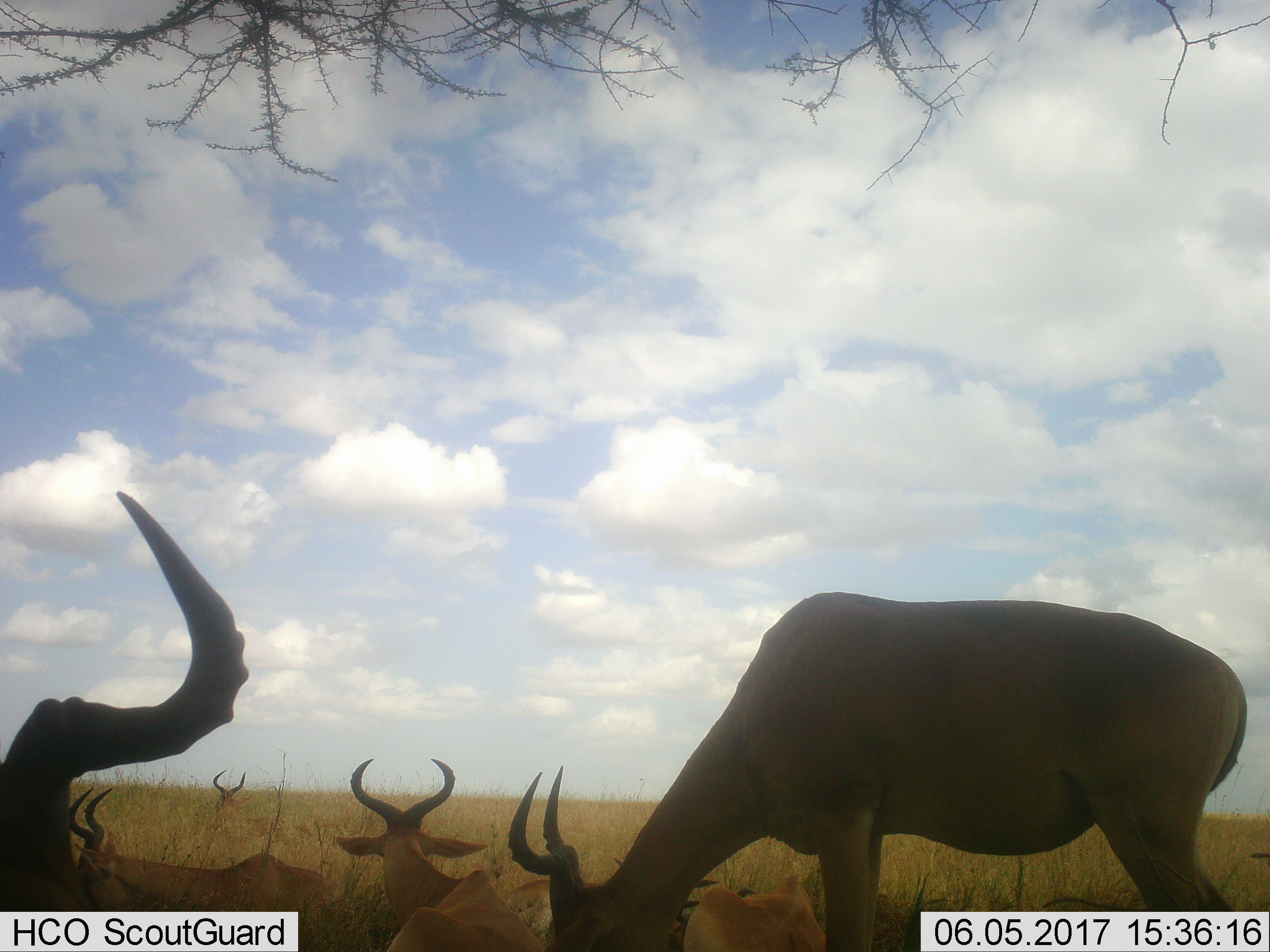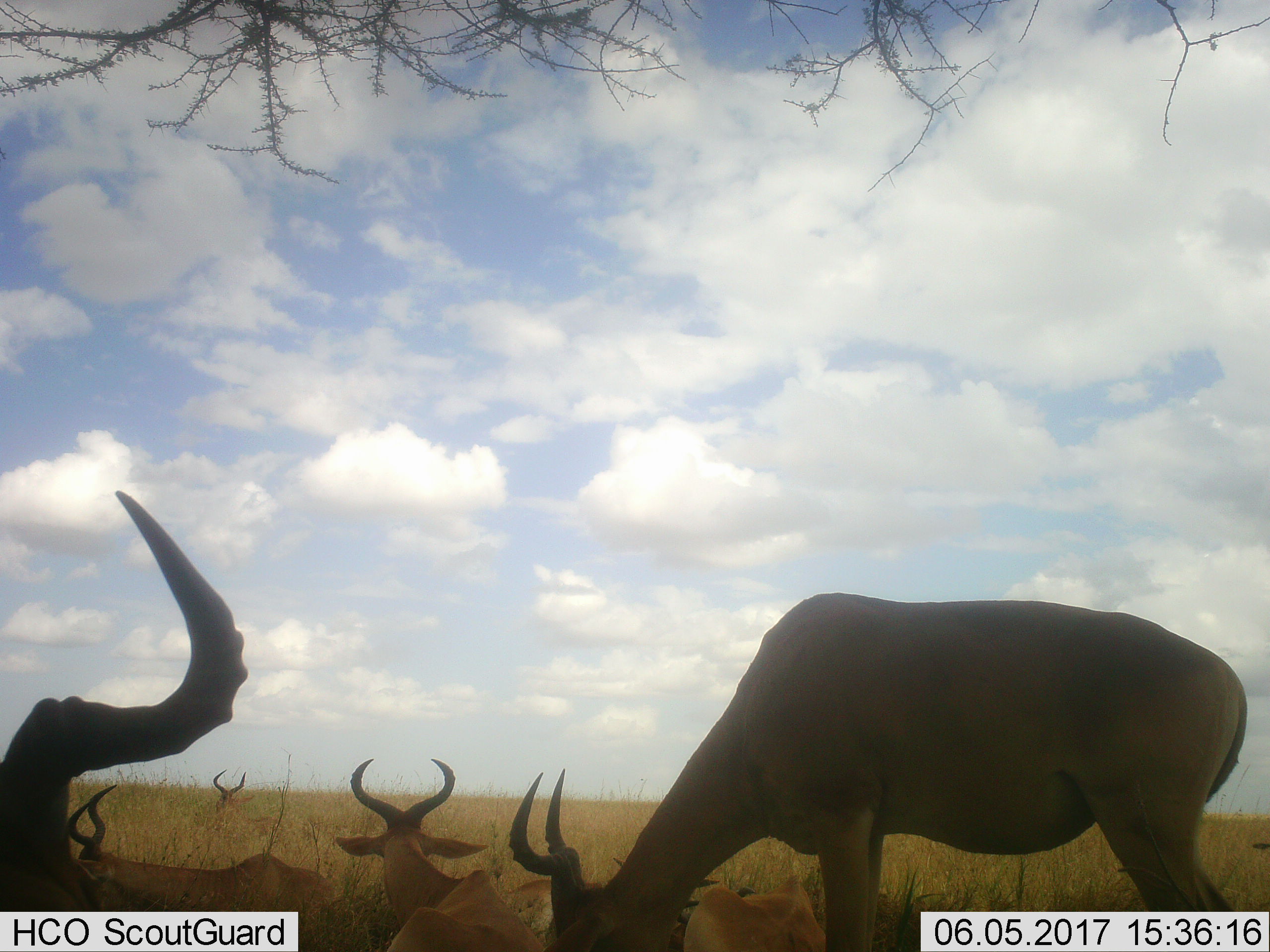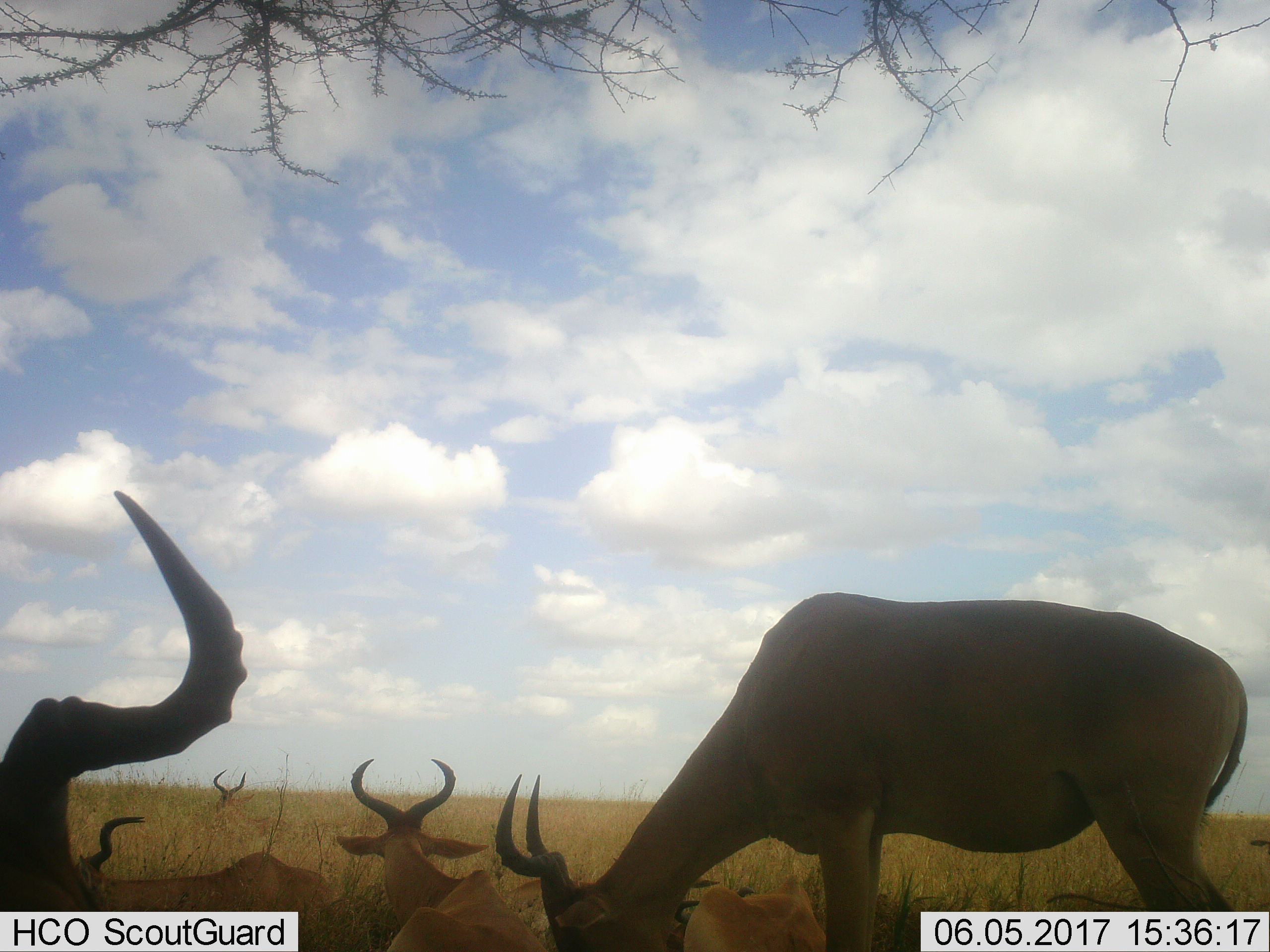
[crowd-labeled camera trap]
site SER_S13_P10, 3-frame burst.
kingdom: Animalia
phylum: Chordata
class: Mammalia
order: Artiodactyla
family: Bovidae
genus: Alcelaphus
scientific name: Alcelaphus buselaphus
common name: hartebeest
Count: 6.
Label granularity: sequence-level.